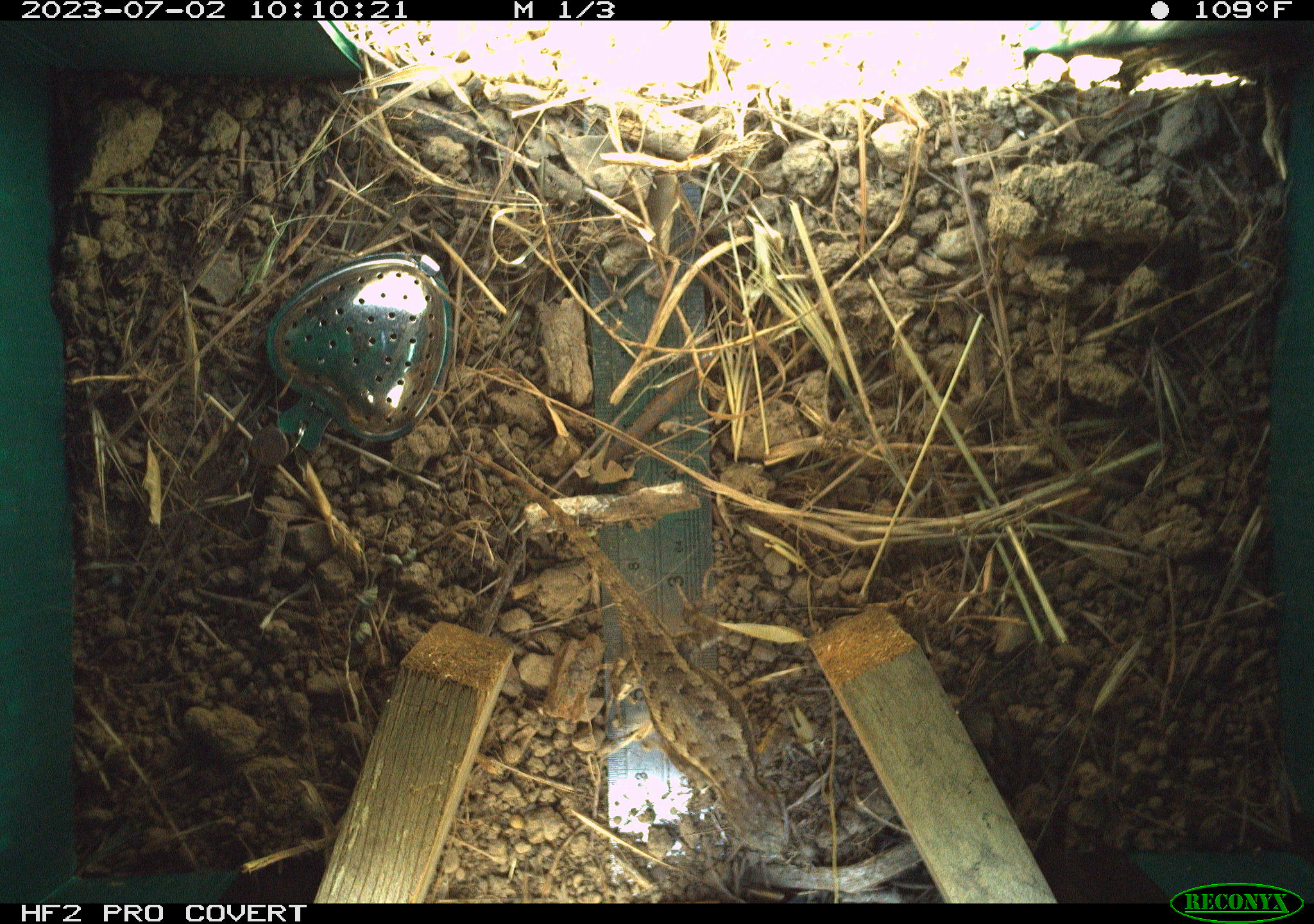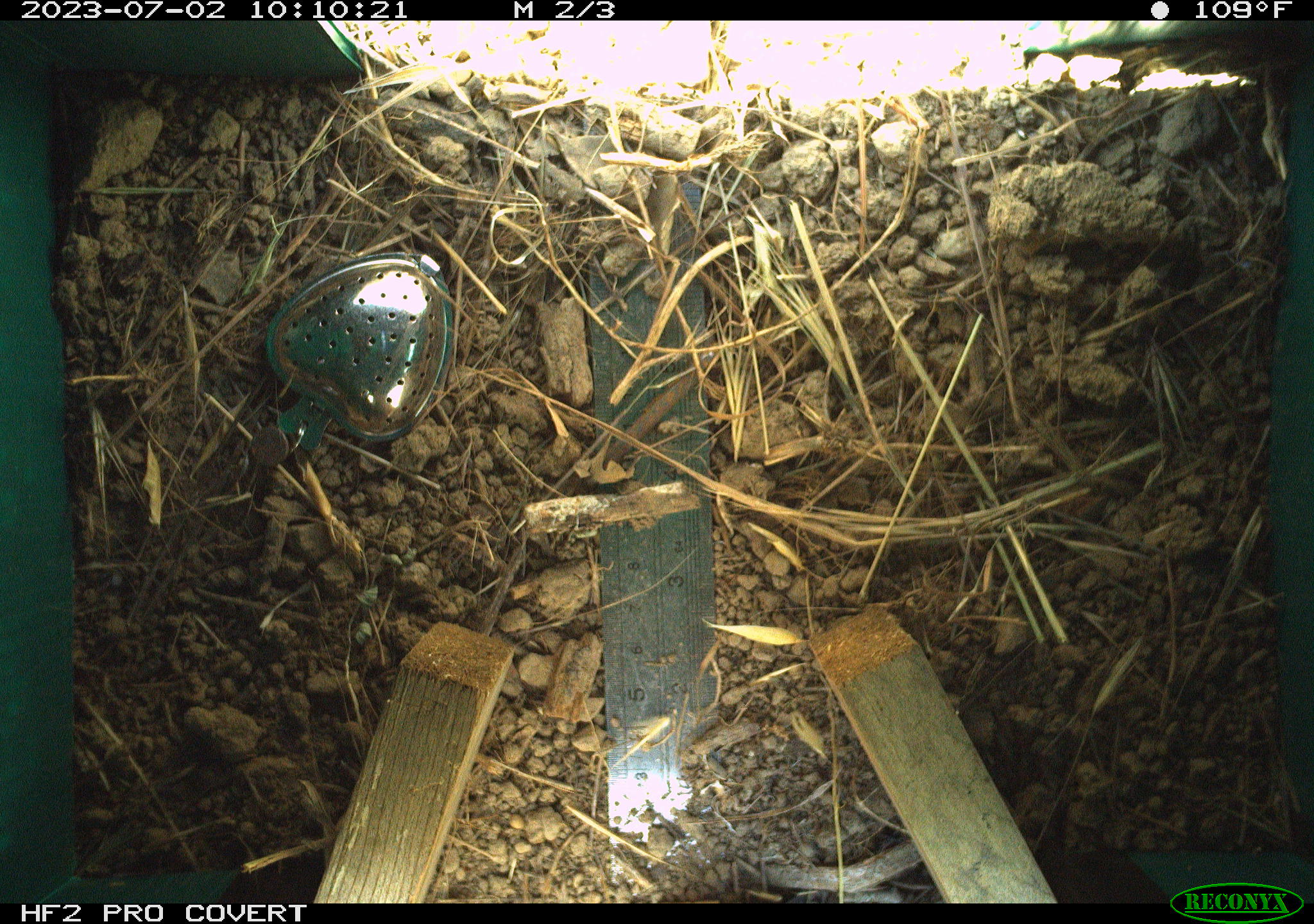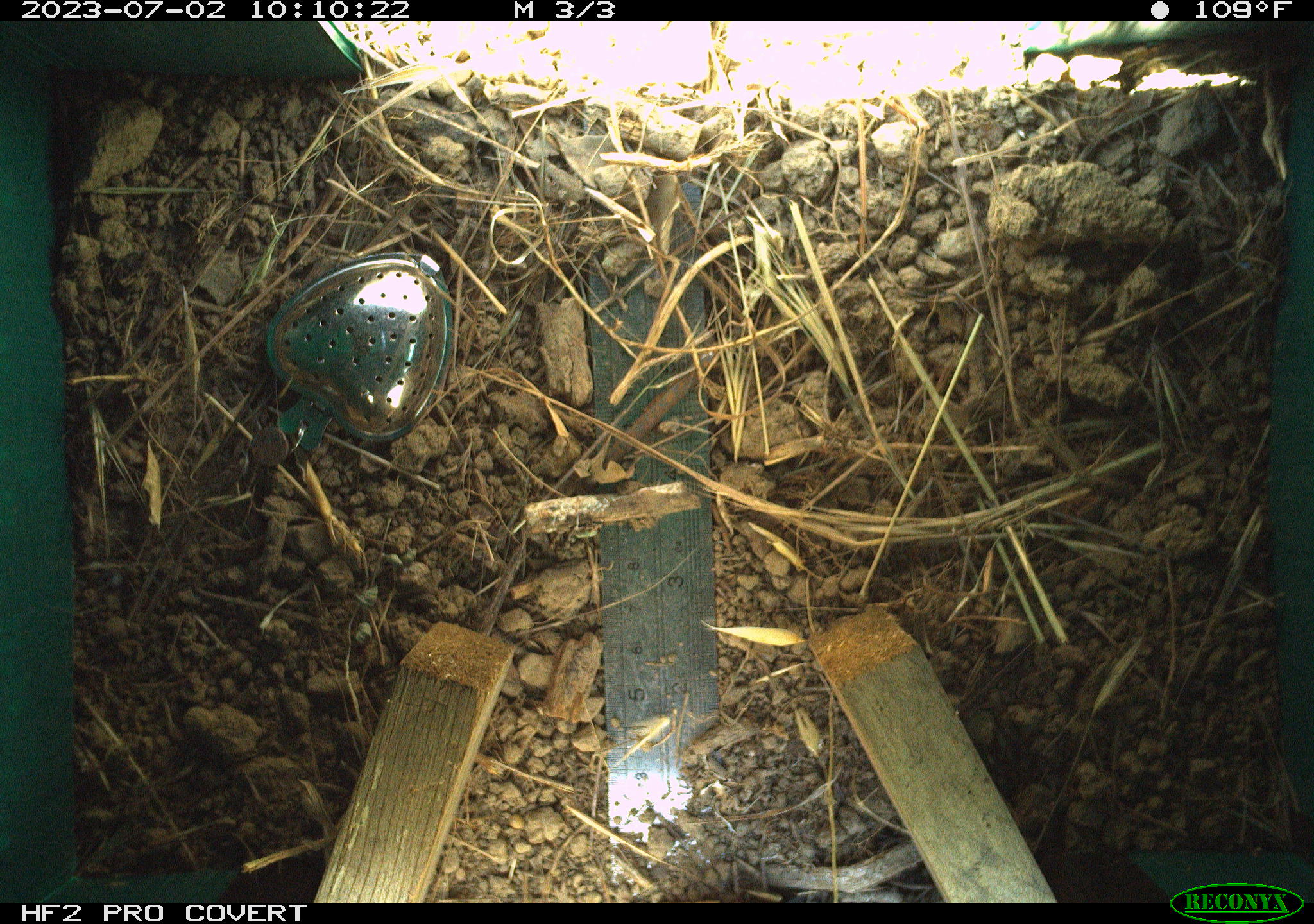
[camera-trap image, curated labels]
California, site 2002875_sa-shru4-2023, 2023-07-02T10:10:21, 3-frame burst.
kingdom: Animalia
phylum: Chordata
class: Reptilia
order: Squamata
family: Phrynosomatidae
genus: Sceloporus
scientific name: Sceloporus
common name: spiny lizards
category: sceloporus species